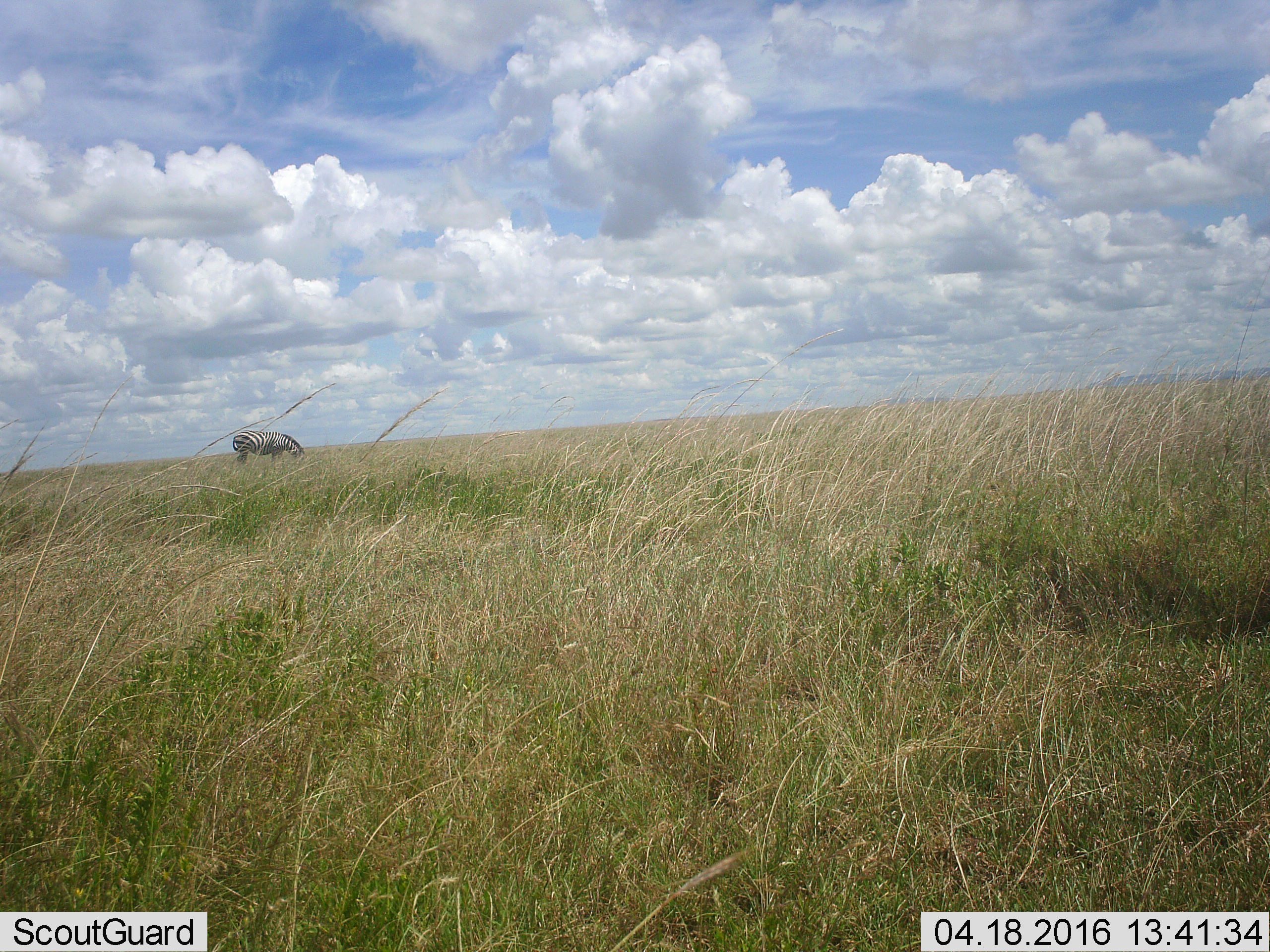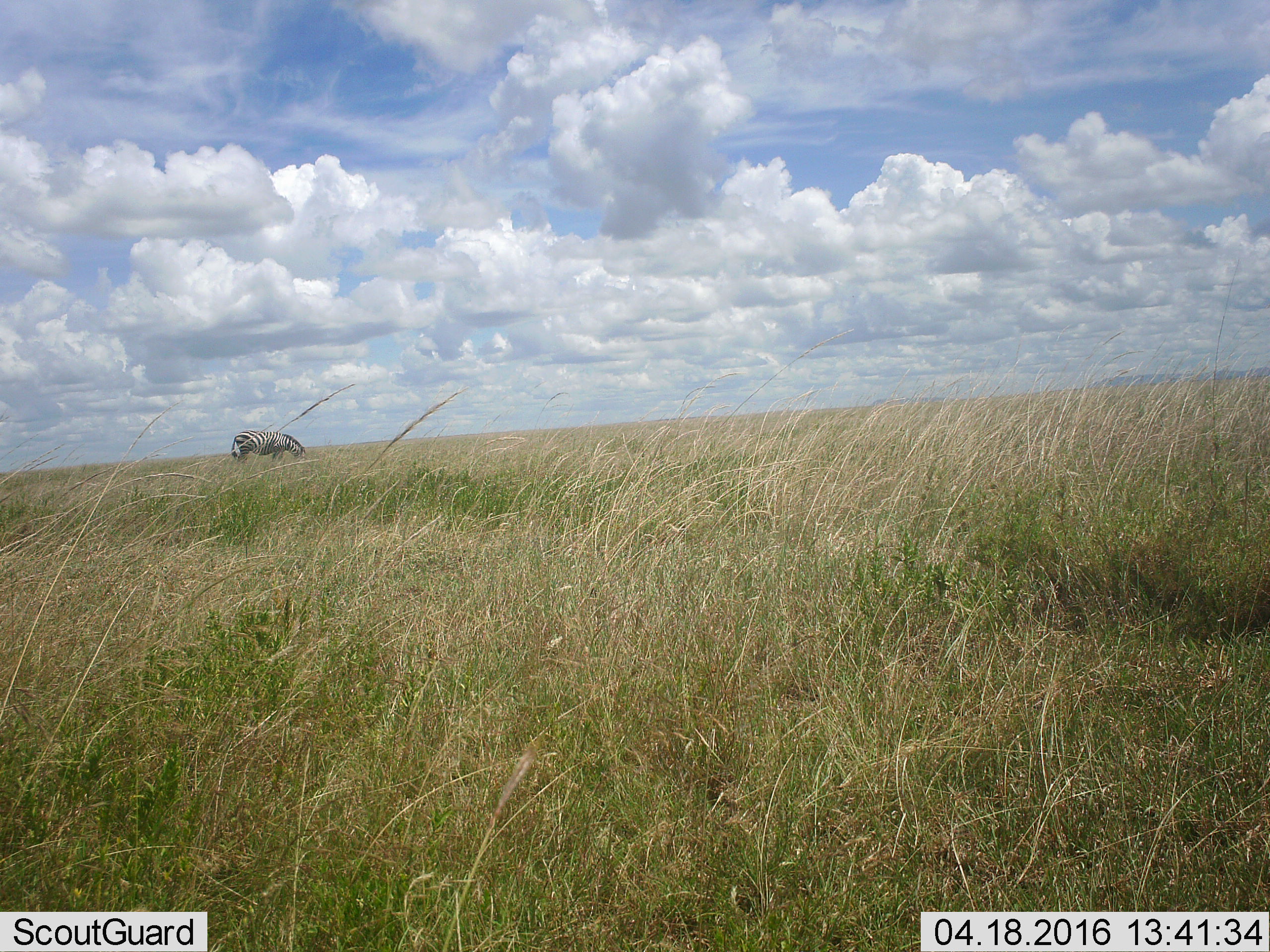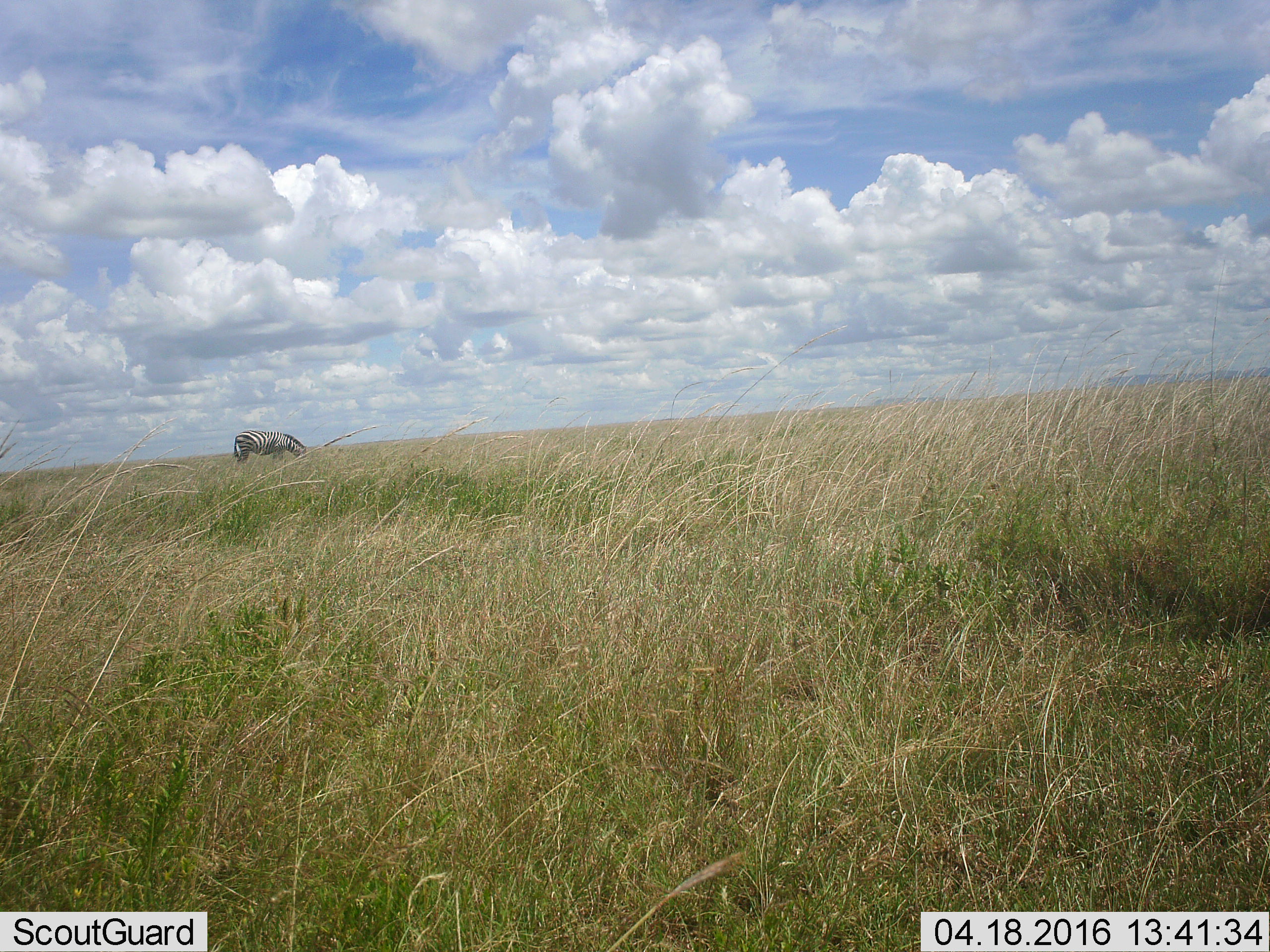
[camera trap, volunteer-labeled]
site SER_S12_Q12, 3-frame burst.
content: unidentified animal